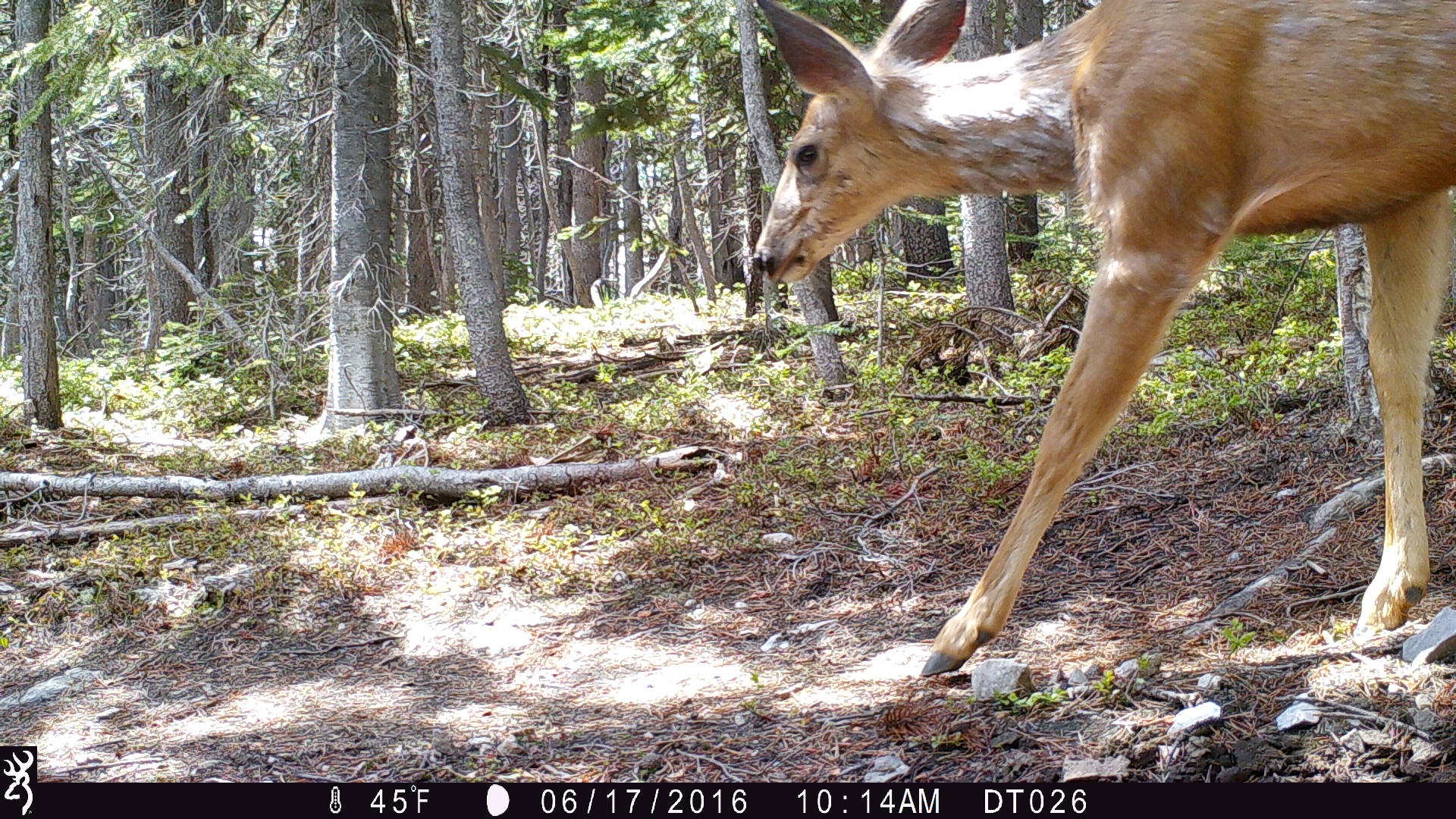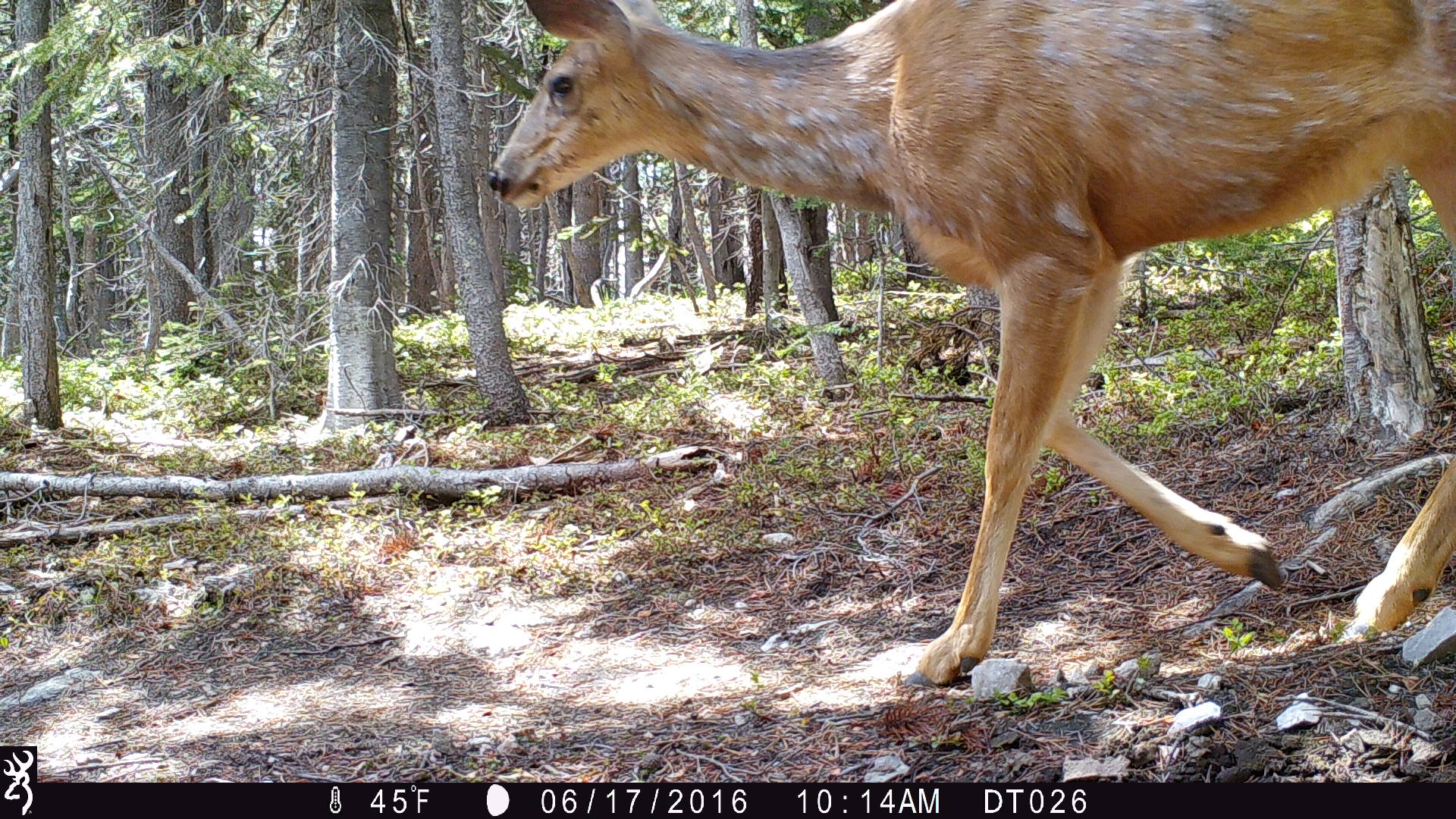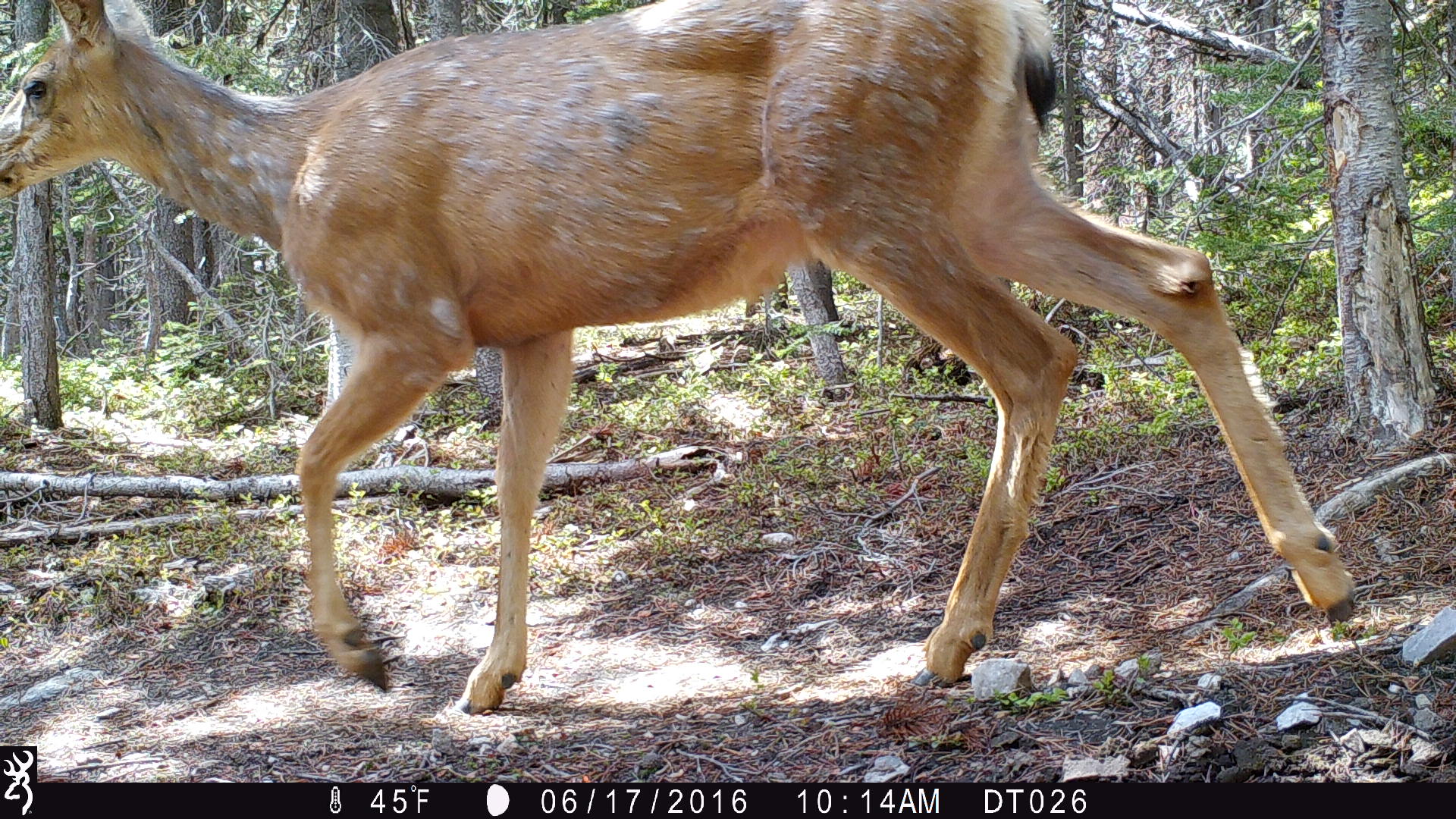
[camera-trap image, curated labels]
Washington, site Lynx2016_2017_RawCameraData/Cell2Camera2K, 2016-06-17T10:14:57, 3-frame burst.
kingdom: Animalia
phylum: Chordata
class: Mammalia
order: Artiodactyla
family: Cervidae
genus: Odocoileus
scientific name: Odocoileus hemionus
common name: mule deer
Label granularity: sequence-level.